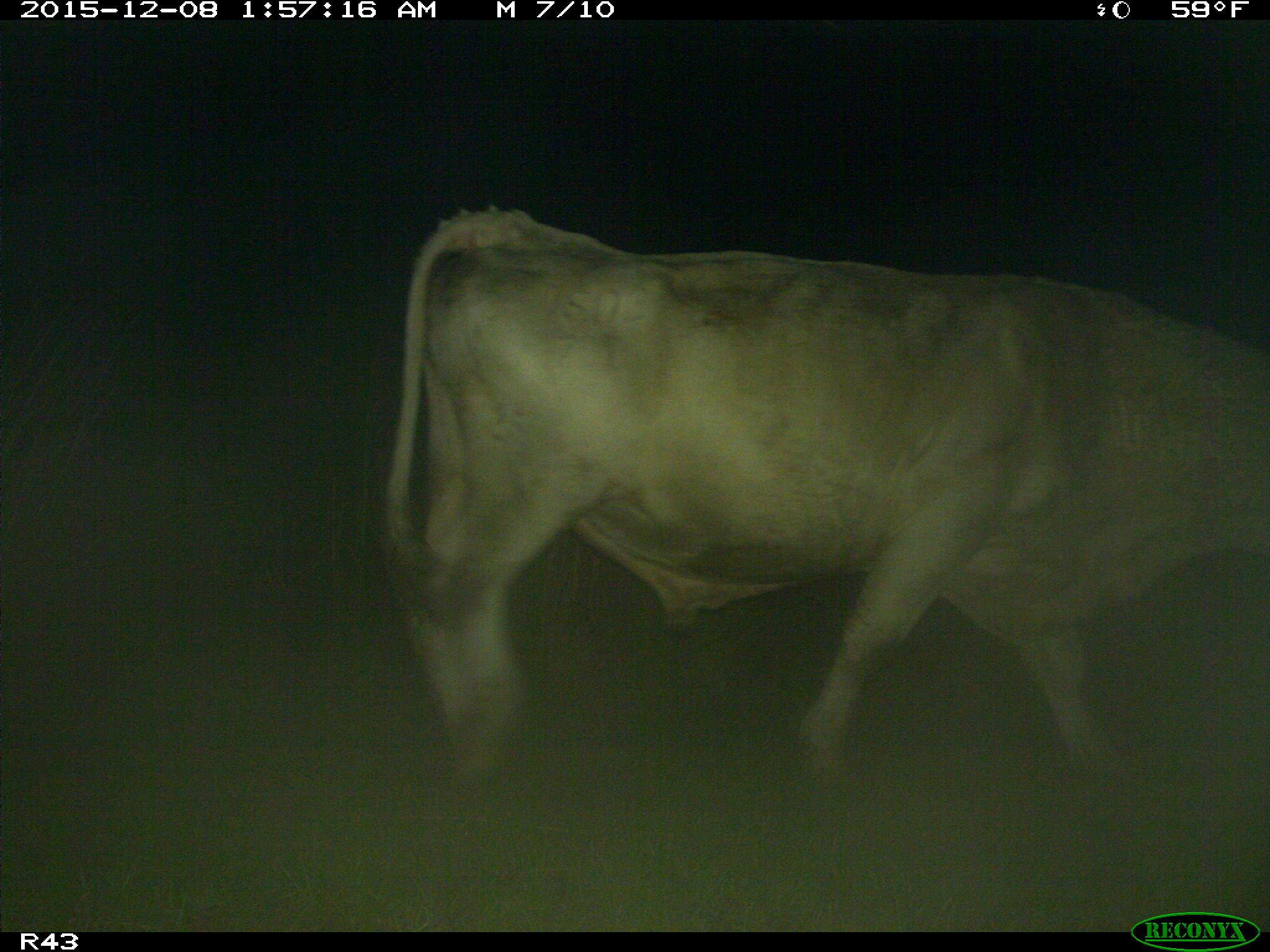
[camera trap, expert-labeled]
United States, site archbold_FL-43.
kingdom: Animalia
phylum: Chordata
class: Mammalia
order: Artiodactyla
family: Bovidae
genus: Bos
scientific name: Bos taurus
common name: domestic cow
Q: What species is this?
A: Bos taurus (domestic cow).